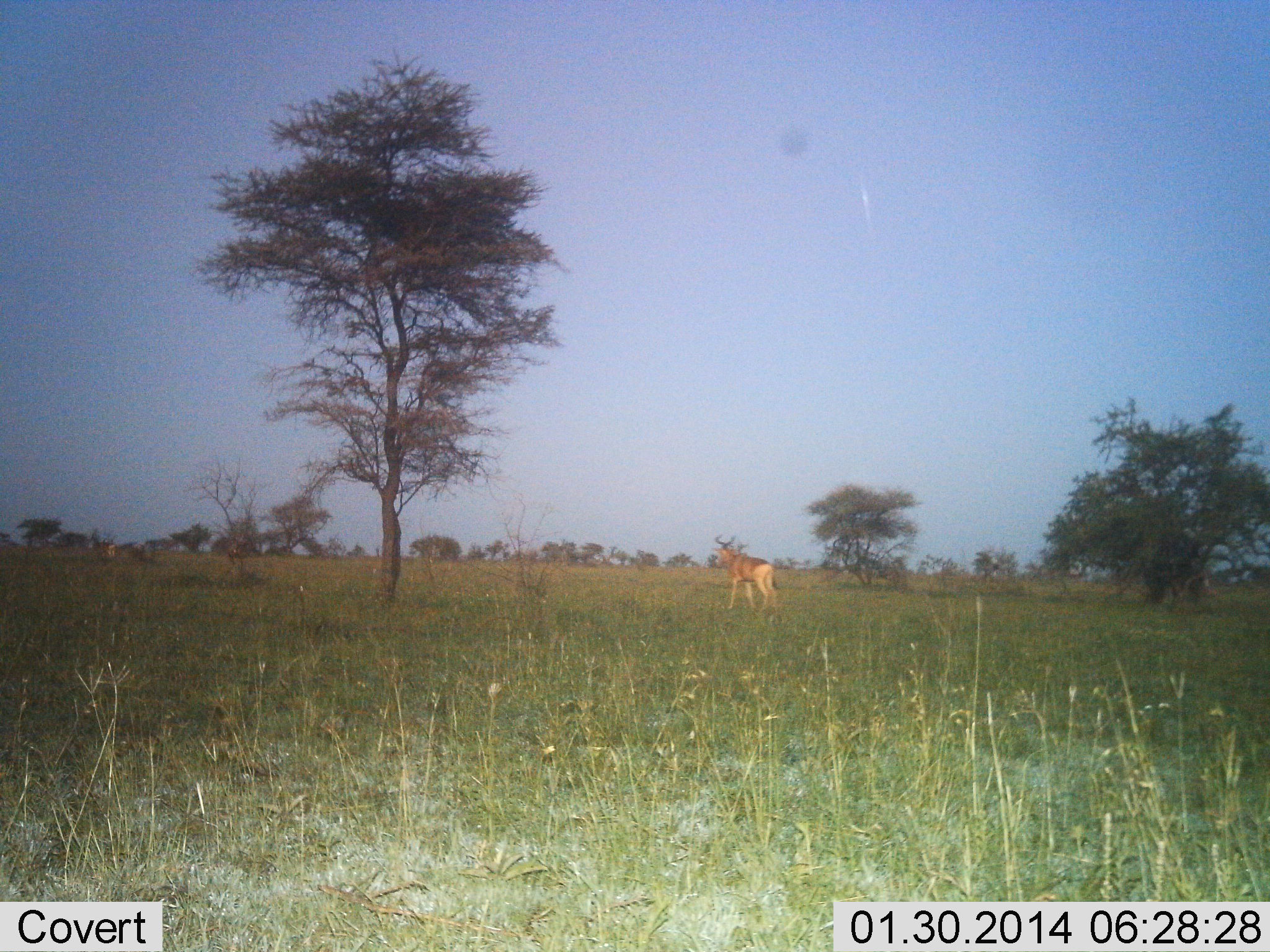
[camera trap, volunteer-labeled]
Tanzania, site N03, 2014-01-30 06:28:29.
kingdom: Animalia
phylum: Chordata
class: Mammalia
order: Artiodactyla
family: Bovidae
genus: Alcelaphus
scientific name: Alcelaphus buselaphus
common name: hartebeest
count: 1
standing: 58%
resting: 0%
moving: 42%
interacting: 0%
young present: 0%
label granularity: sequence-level